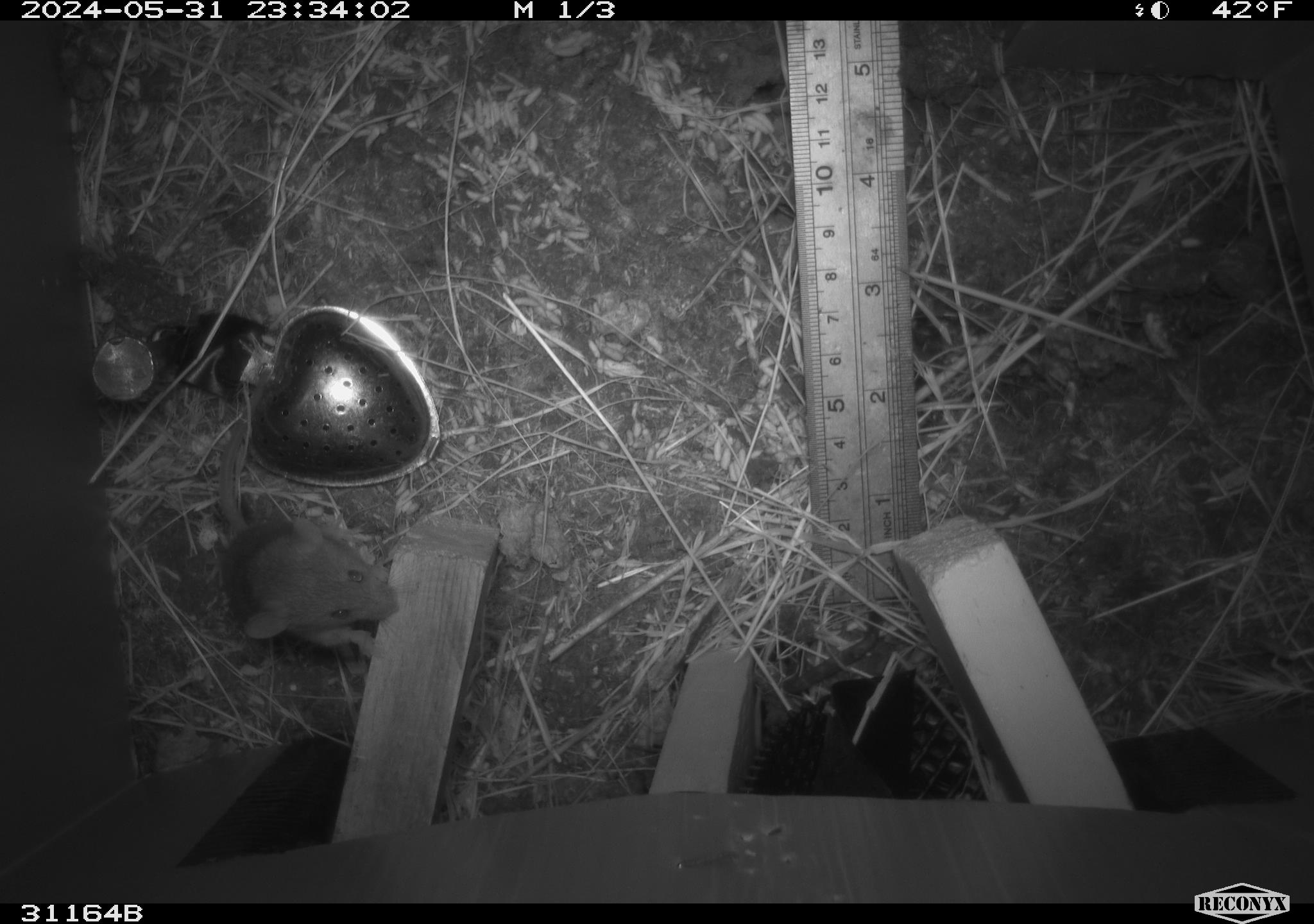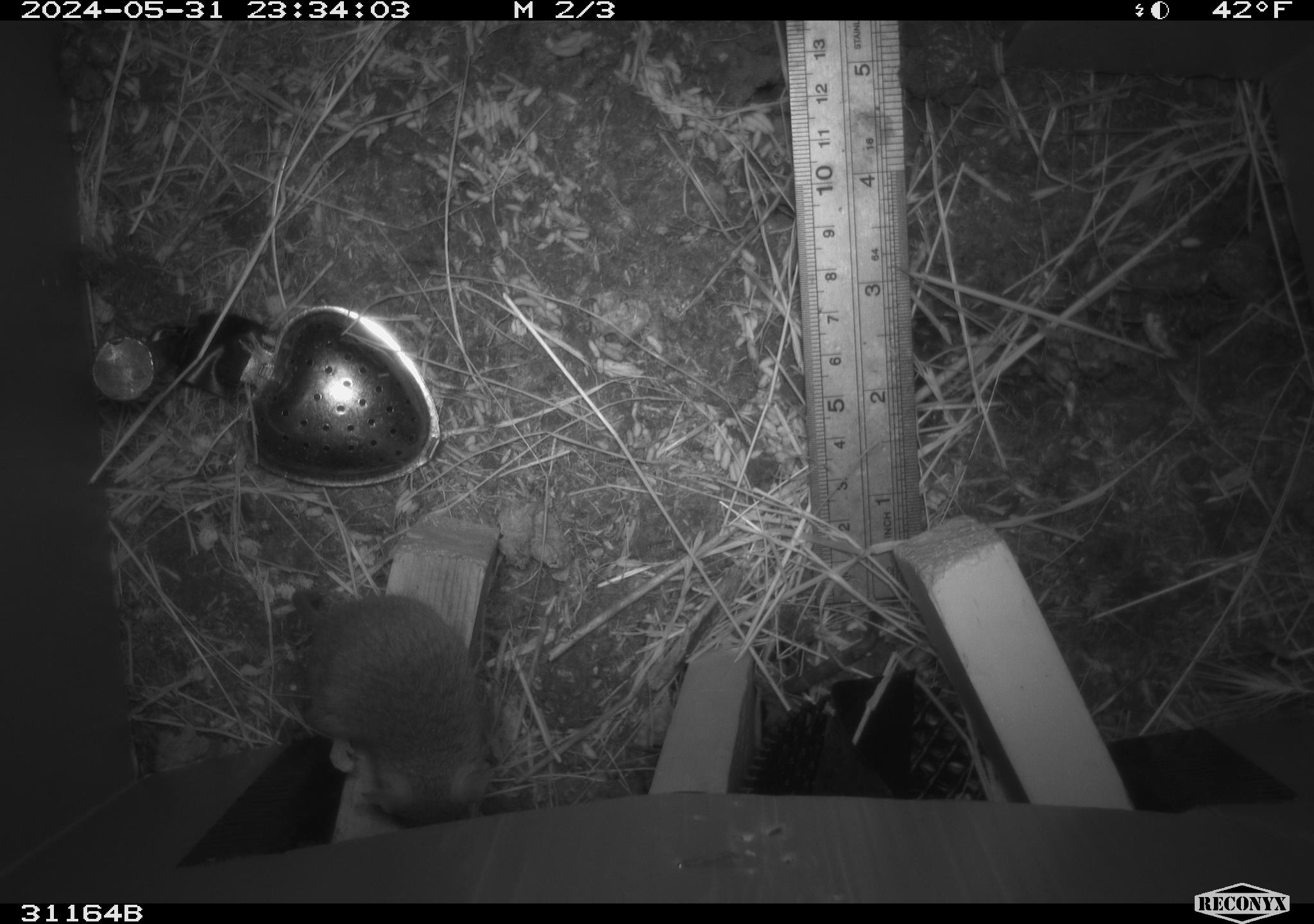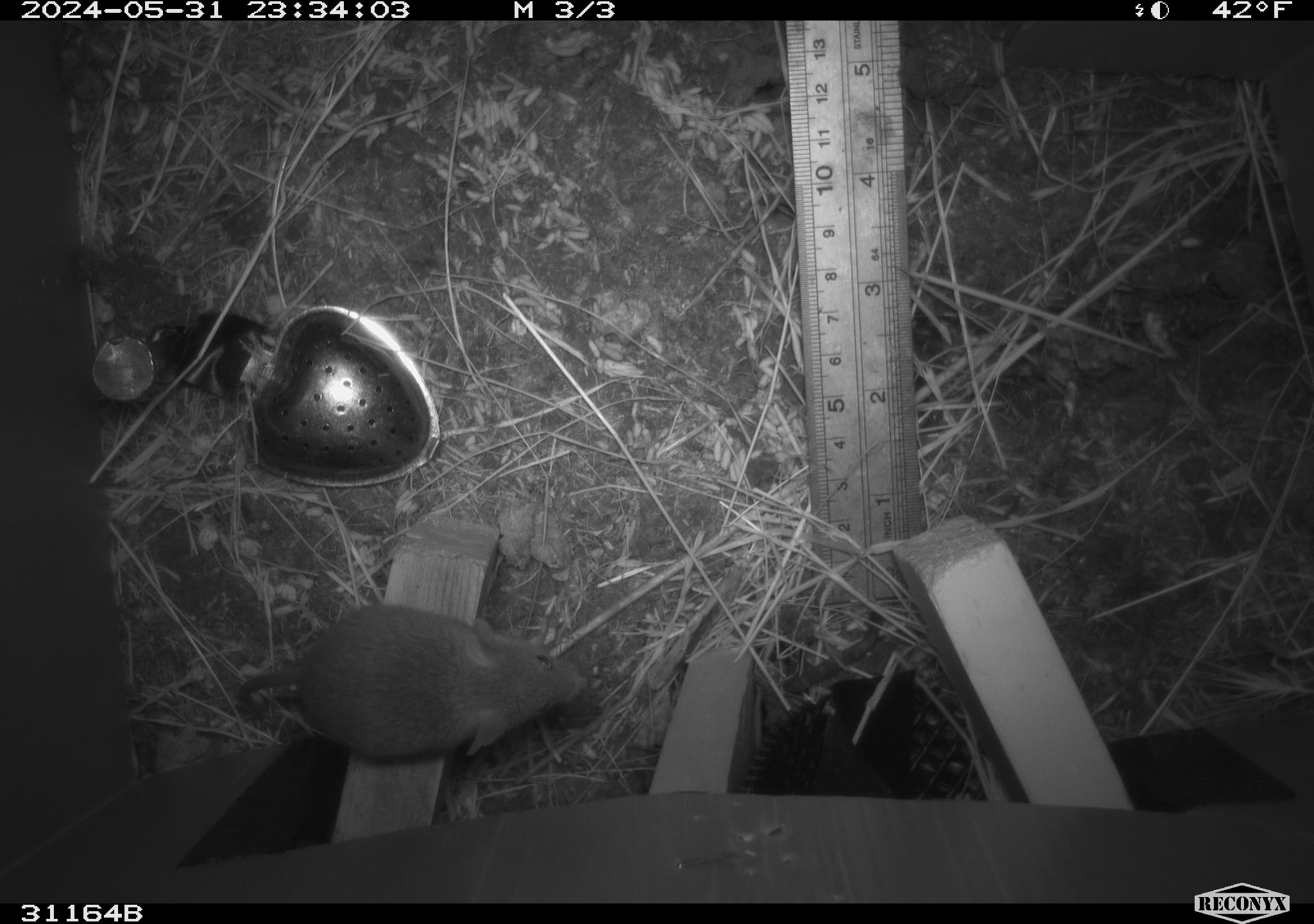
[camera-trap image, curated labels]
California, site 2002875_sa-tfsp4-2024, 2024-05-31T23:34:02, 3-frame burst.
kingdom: Animalia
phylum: Chordata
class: Mammalia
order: Rodentia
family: Muridae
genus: Mus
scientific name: Mus musculus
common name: house mouse